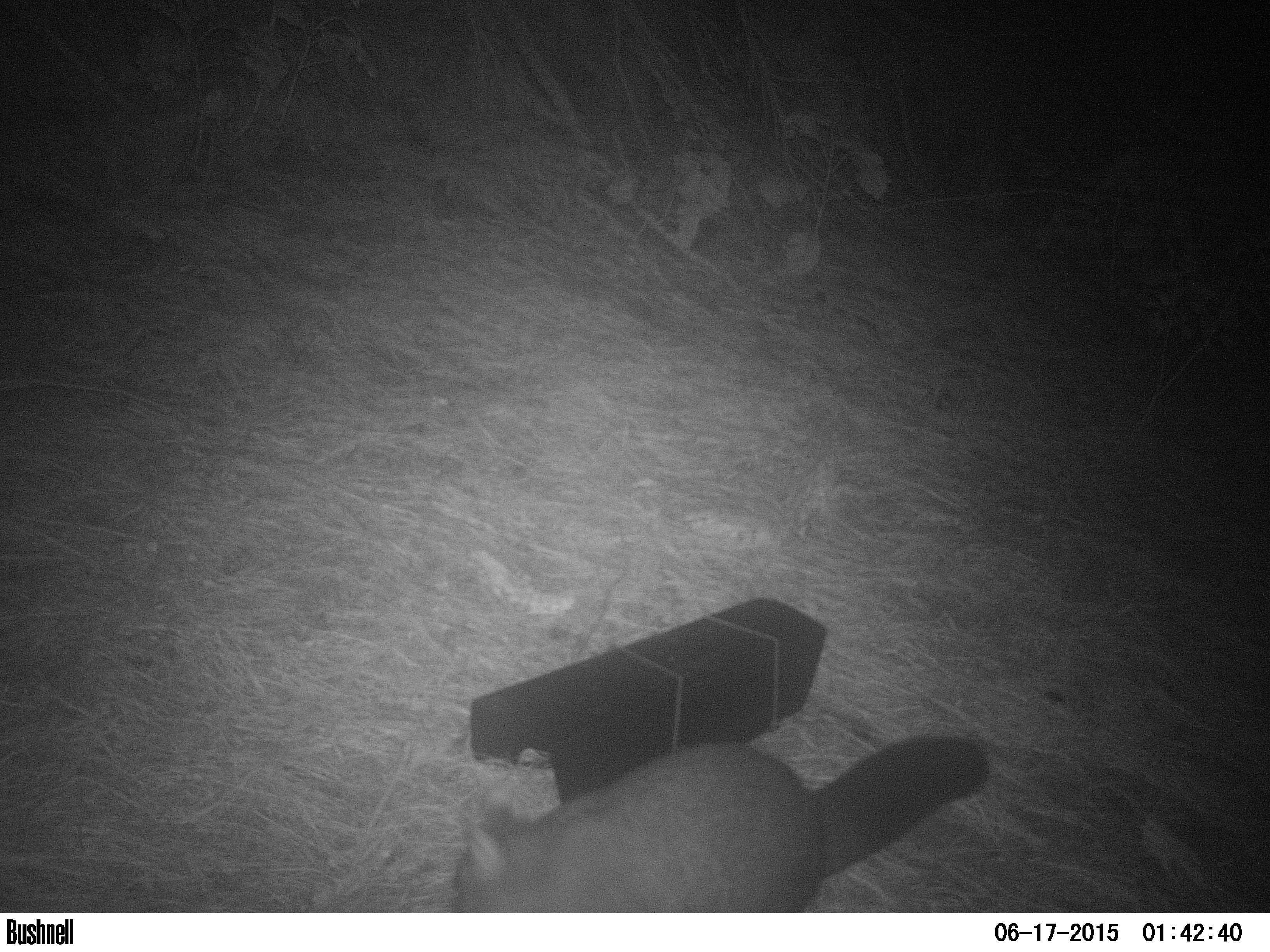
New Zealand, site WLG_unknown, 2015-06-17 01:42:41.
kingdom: Animalia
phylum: Chordata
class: Mammalia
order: Diprotodontia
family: Phalangeridae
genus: Trichosurus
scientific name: Trichosurus vulpecula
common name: common brushtail possum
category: possum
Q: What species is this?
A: Possum (common brushtail possum) (Trichosurus vulpecula).